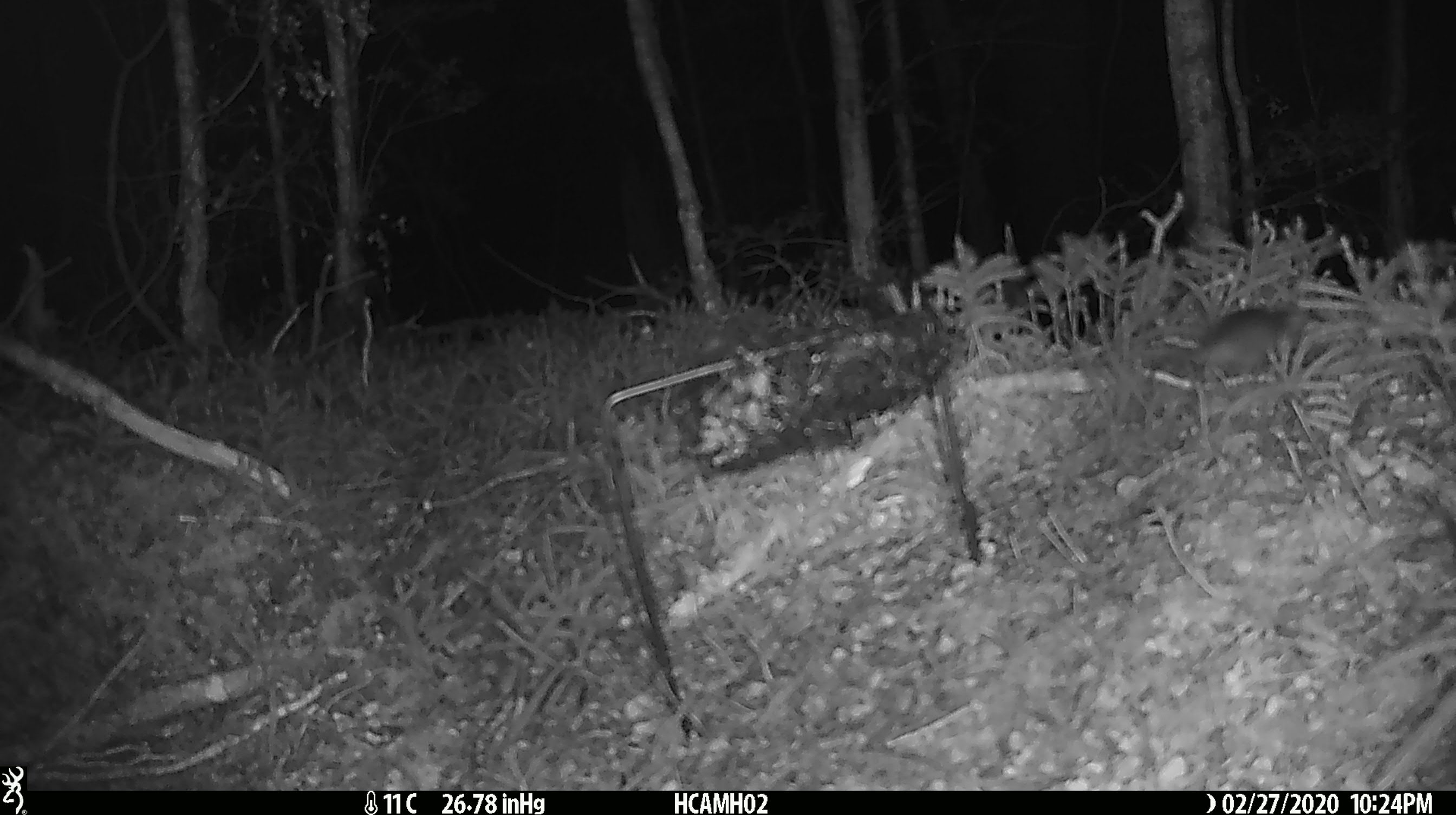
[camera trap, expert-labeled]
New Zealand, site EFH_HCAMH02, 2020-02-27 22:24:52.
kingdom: Animalia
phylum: Chordata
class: Mammalia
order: Rodentia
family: Muridae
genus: Mus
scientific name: Mus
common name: mouse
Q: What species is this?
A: Mouse (Mus).